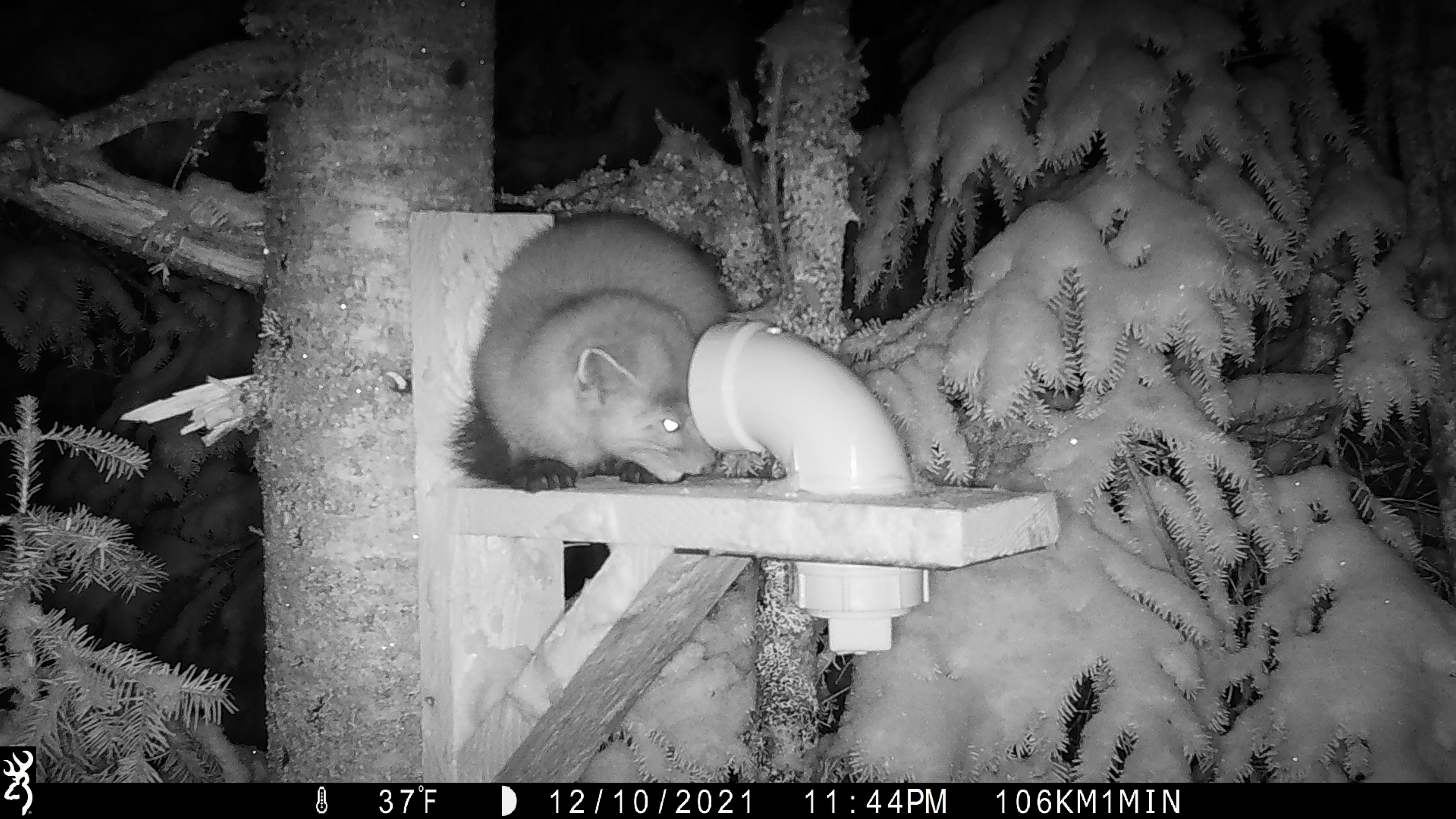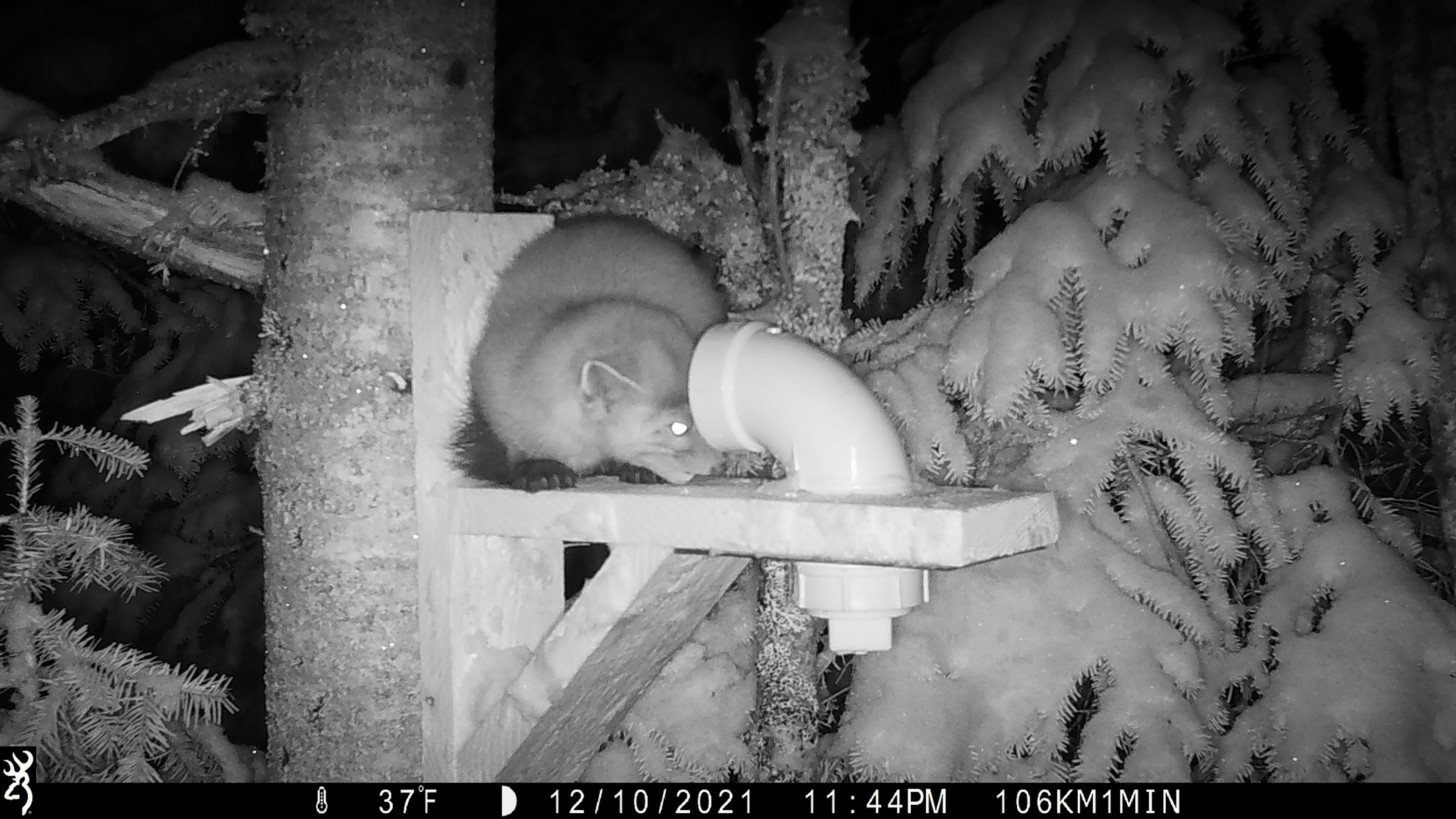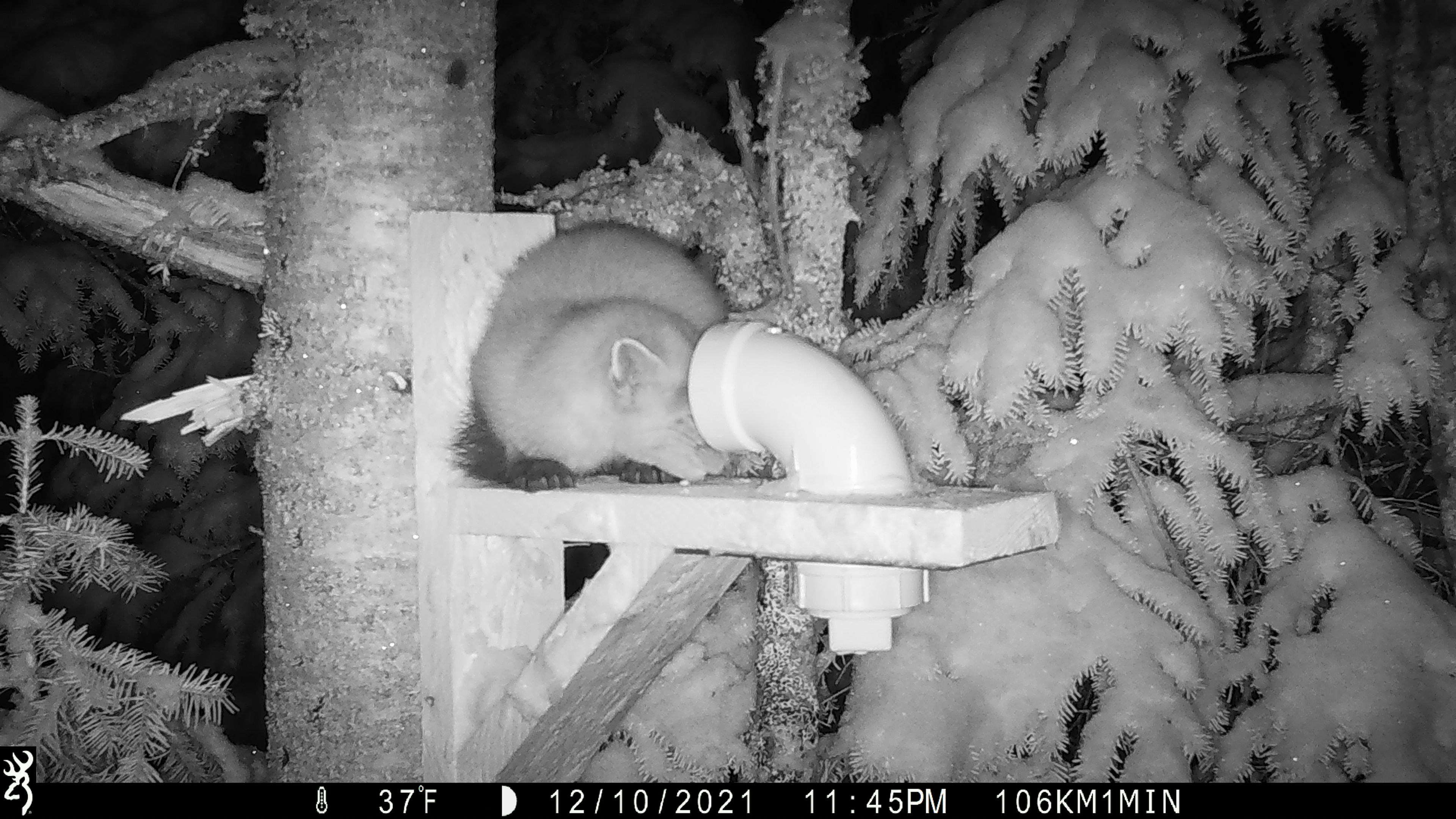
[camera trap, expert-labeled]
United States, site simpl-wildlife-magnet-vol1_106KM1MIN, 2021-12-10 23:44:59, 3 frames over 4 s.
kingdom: Animalia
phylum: Chordata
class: Mammalia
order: Carnivora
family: Mustelidae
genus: Martes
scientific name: Martes americana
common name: american marten